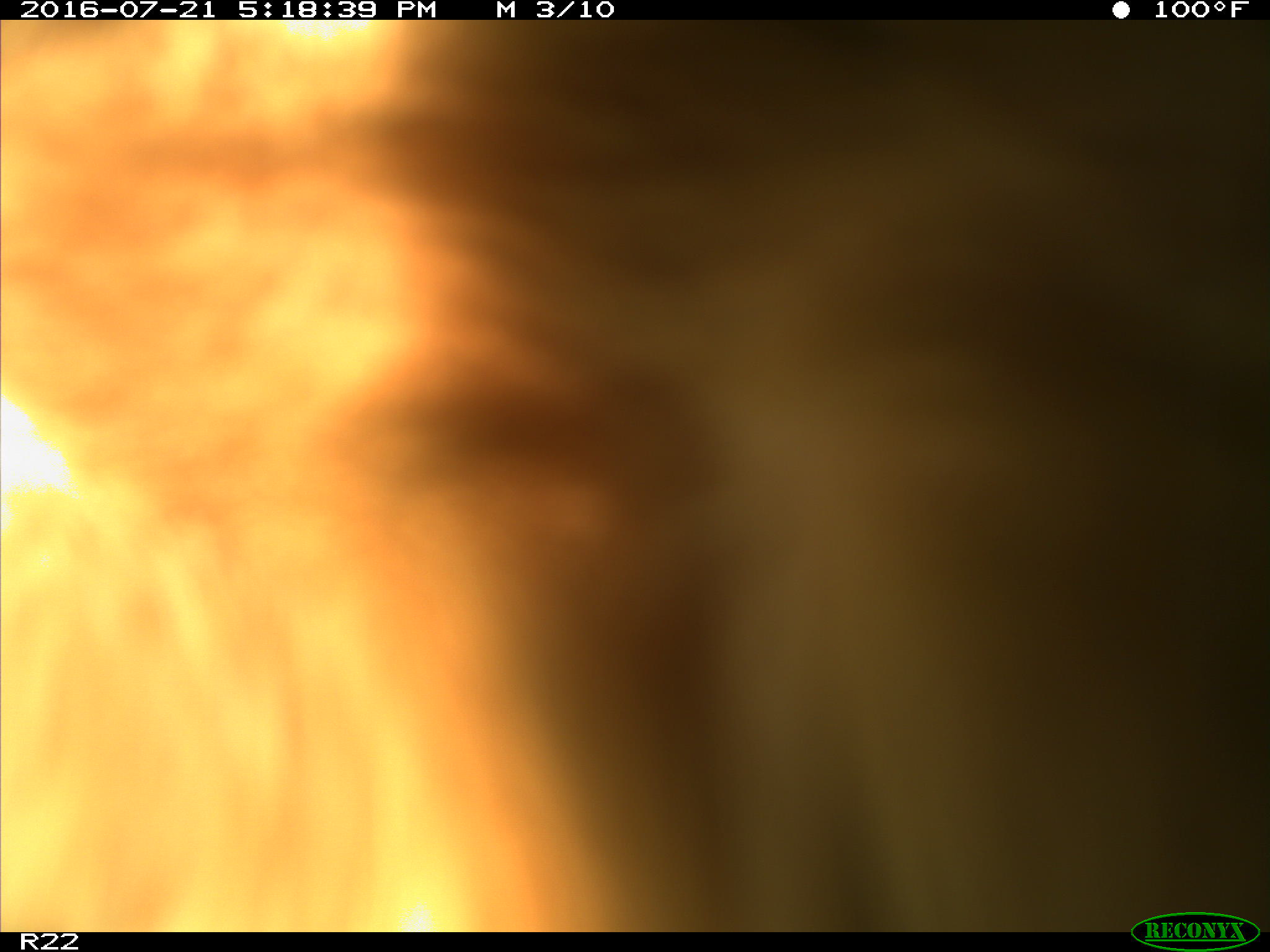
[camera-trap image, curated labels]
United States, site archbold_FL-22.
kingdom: Animalia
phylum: Chordata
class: Mammalia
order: Artiodactyla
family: Bovidae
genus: Bos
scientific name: Bos taurus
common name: domestic cow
Bos taurus (domestic cow).